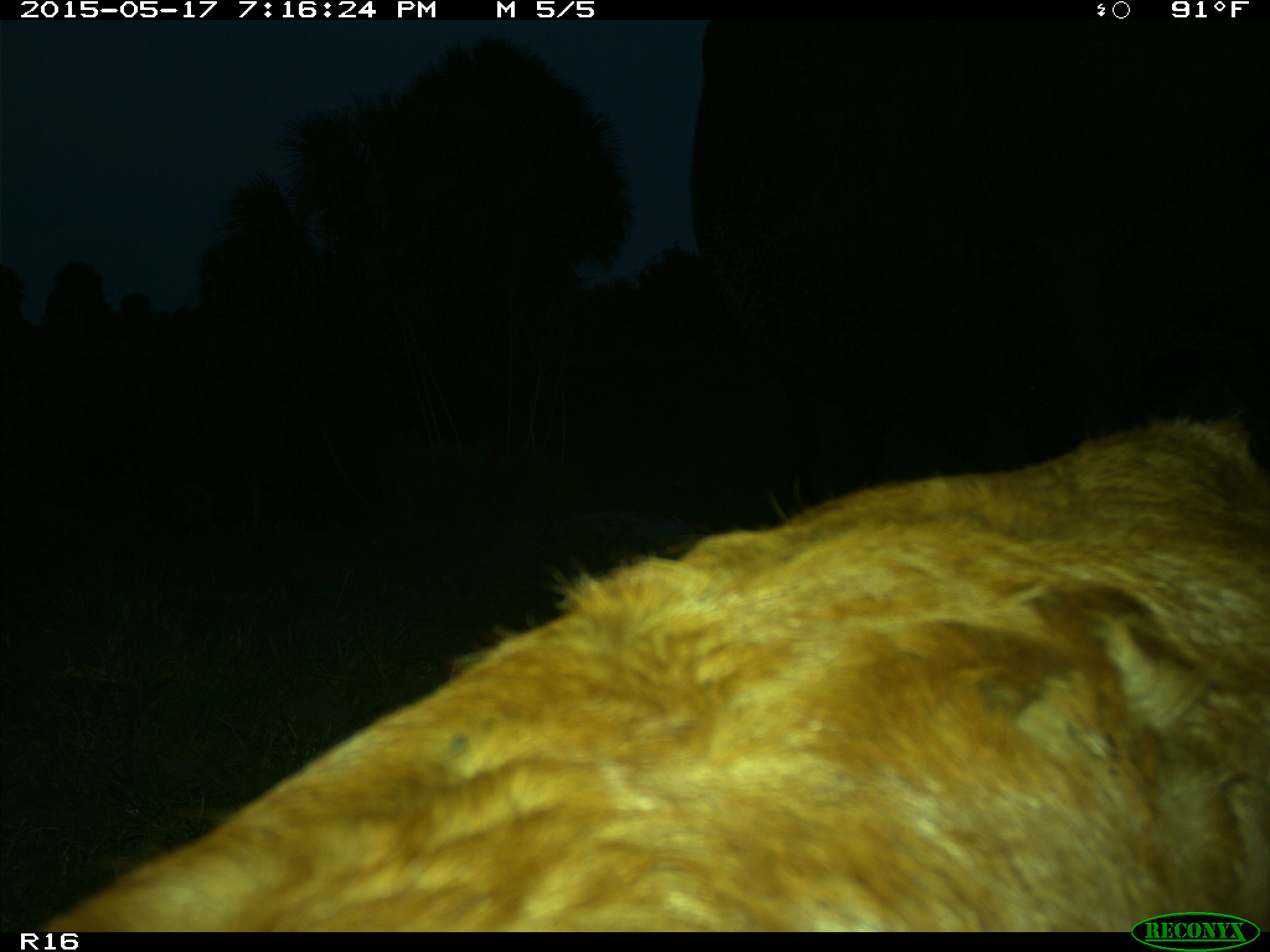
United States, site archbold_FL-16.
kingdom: Animalia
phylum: Chordata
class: Mammalia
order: Artiodactyla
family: Bovidae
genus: Bos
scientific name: Bos taurus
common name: domestic cow